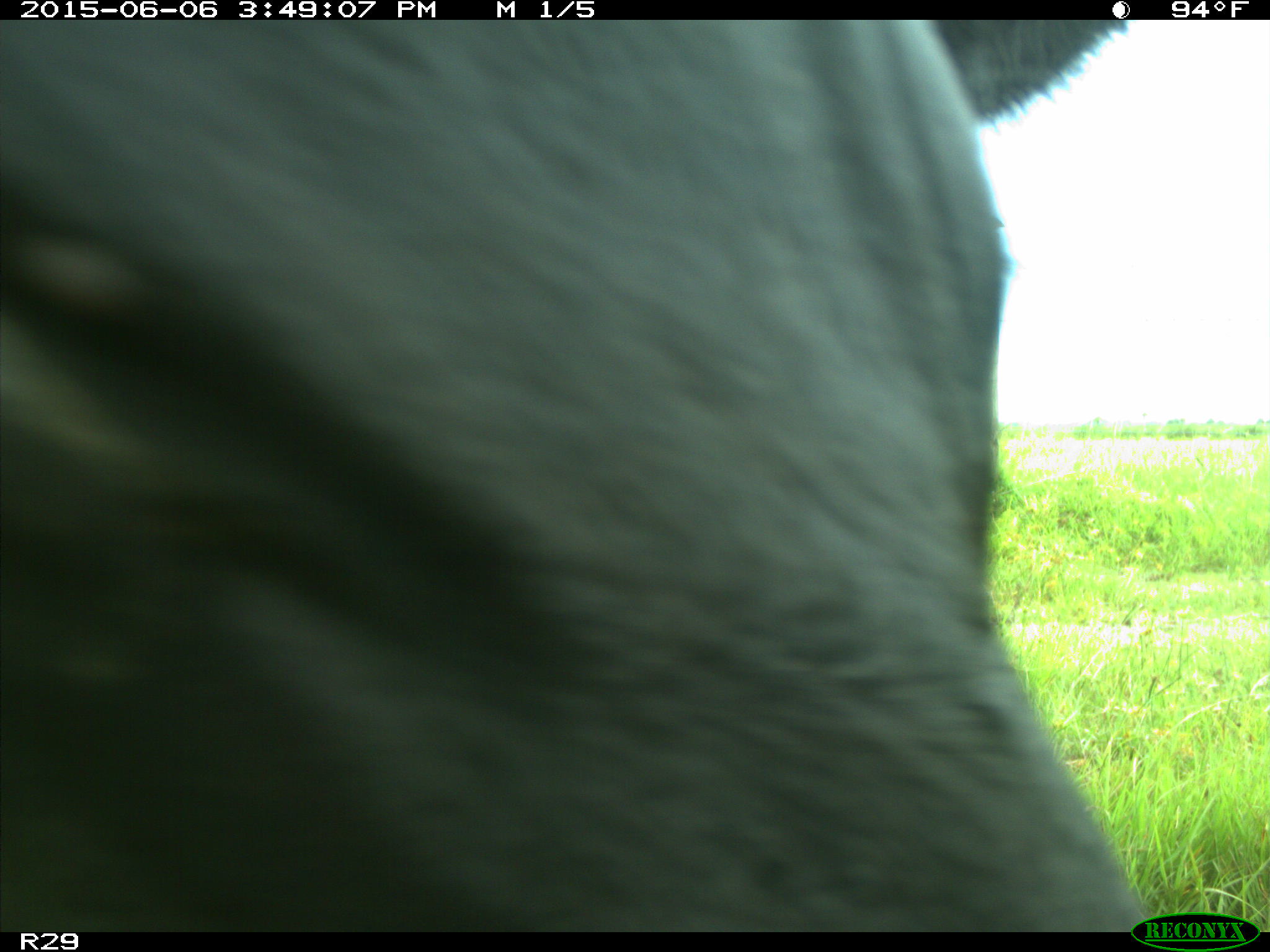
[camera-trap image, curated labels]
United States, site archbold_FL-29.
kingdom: Animalia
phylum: Chordata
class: Mammalia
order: Artiodactyla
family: Bovidae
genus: Bos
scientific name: Bos taurus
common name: domestic cow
Bos taurus (domestic cow).